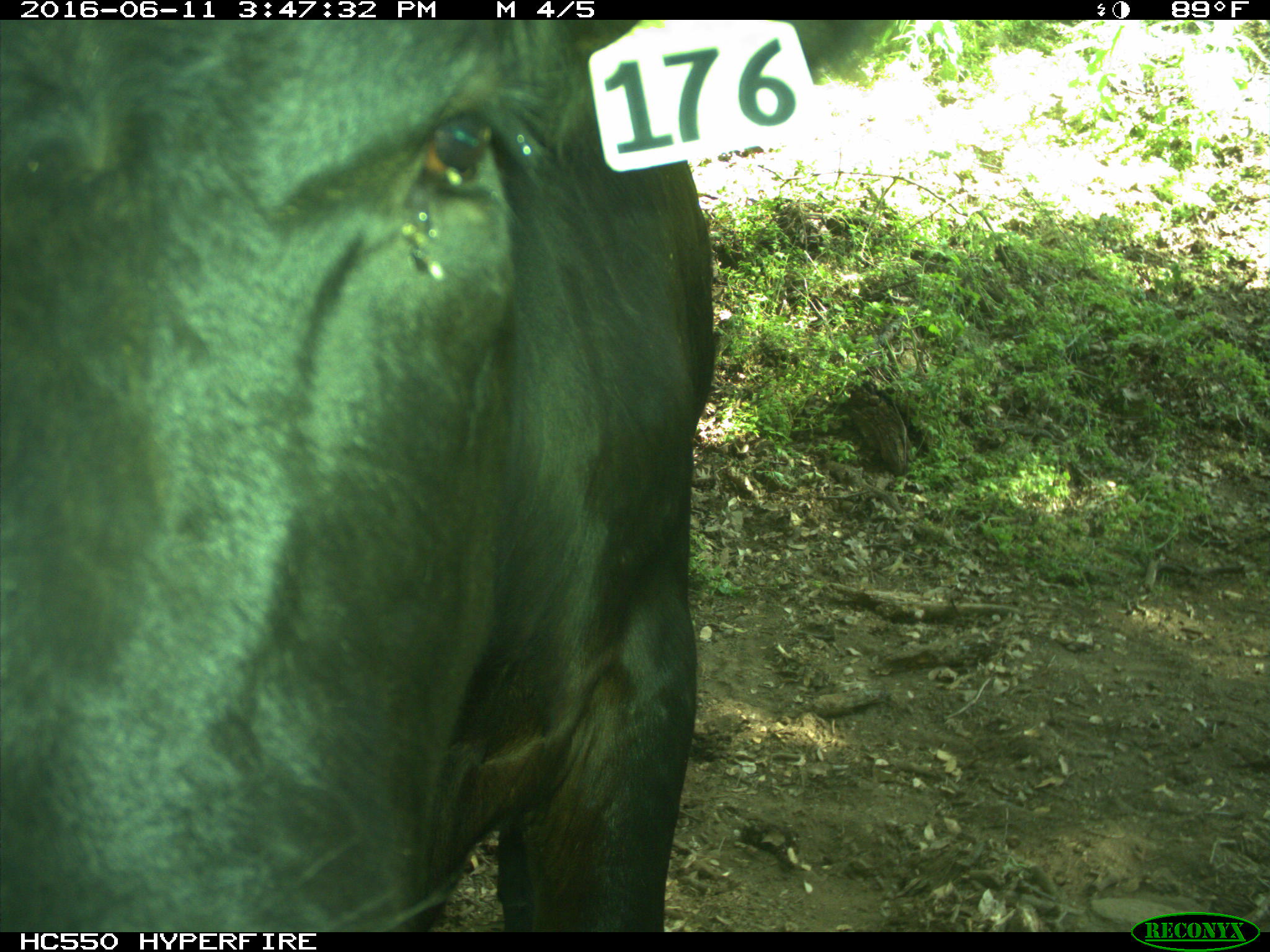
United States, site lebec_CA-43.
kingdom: Animalia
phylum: Chordata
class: Mammalia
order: Artiodactyla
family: Bovidae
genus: Bos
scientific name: Bos taurus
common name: domestic cow